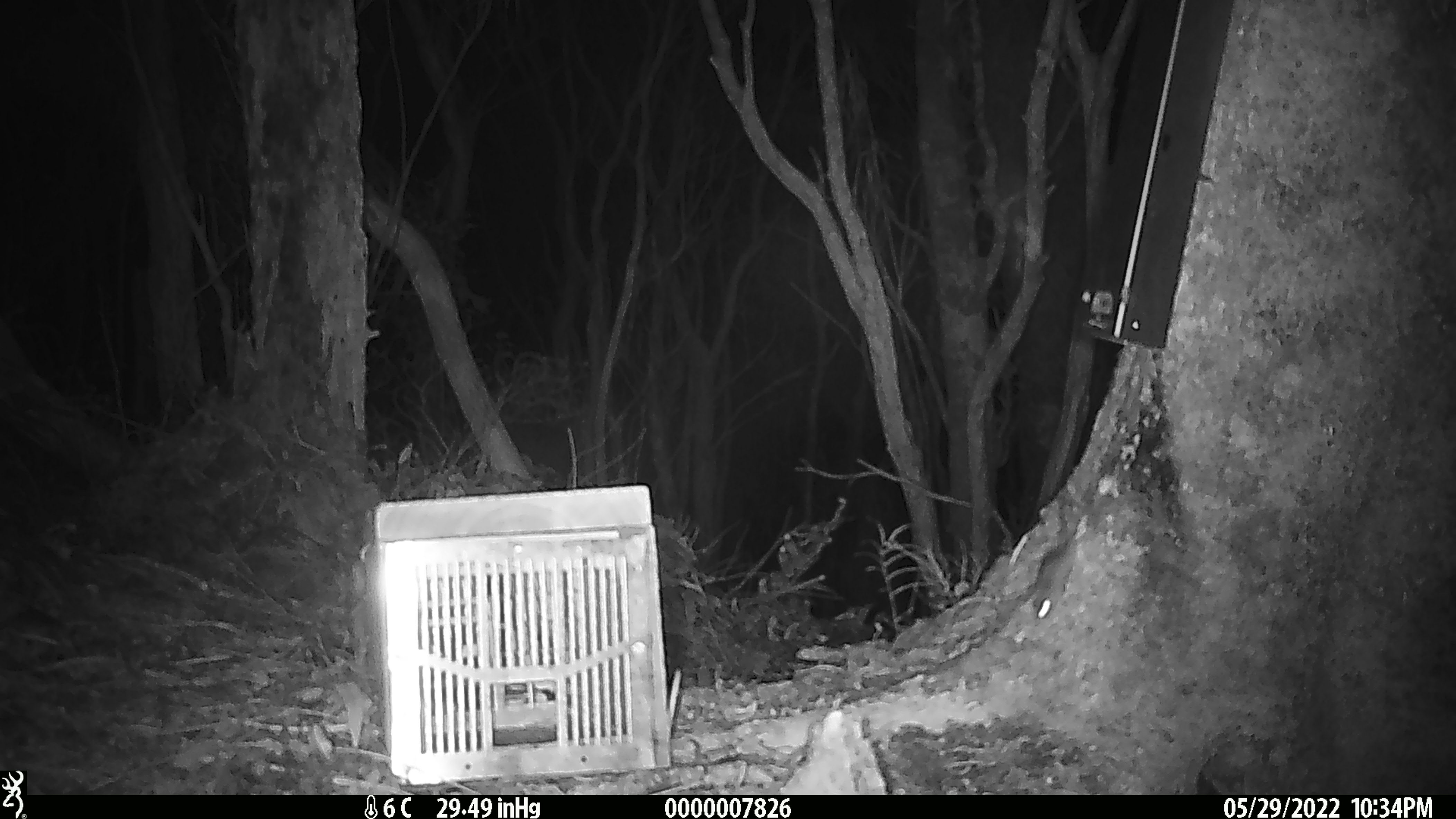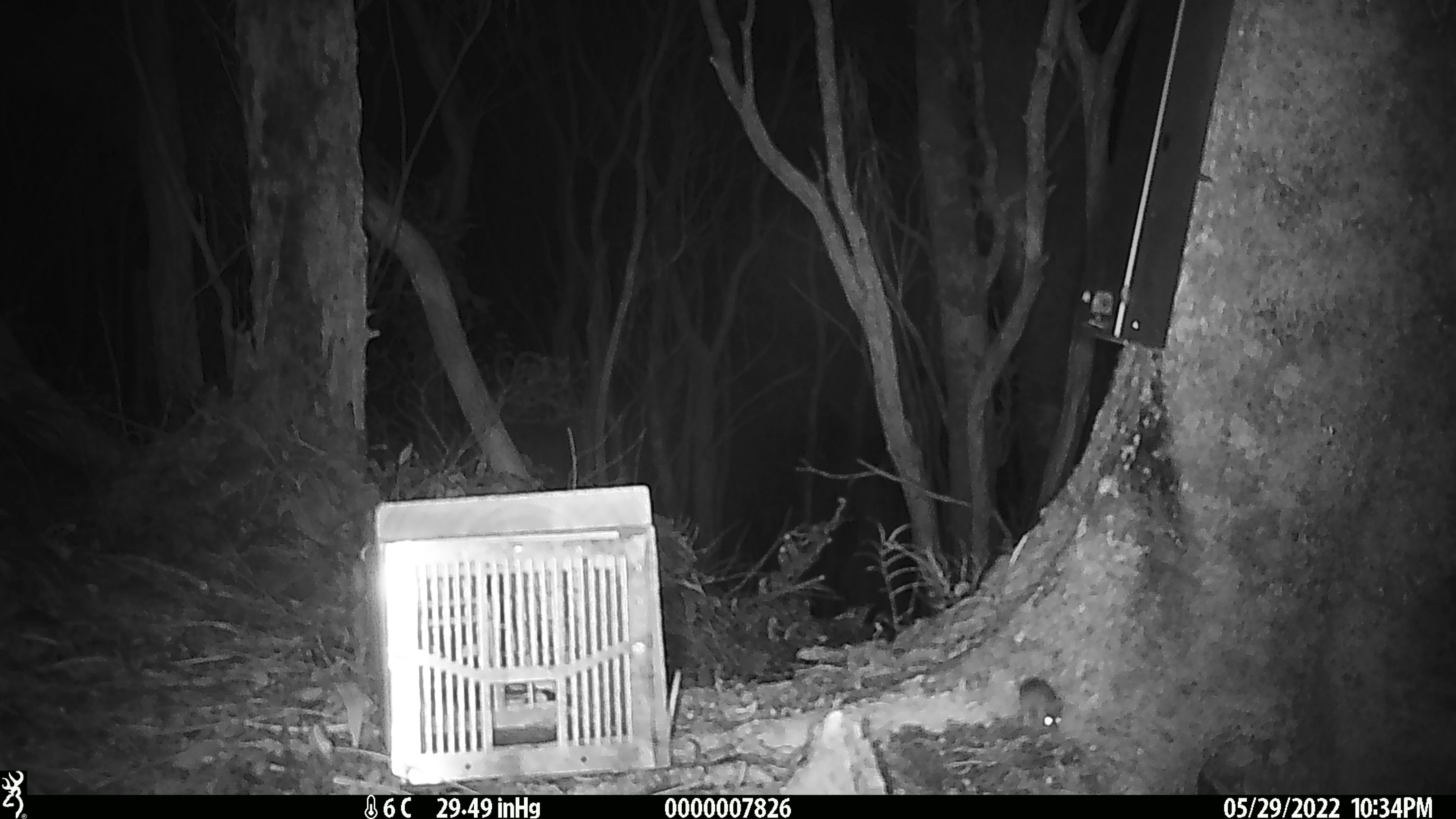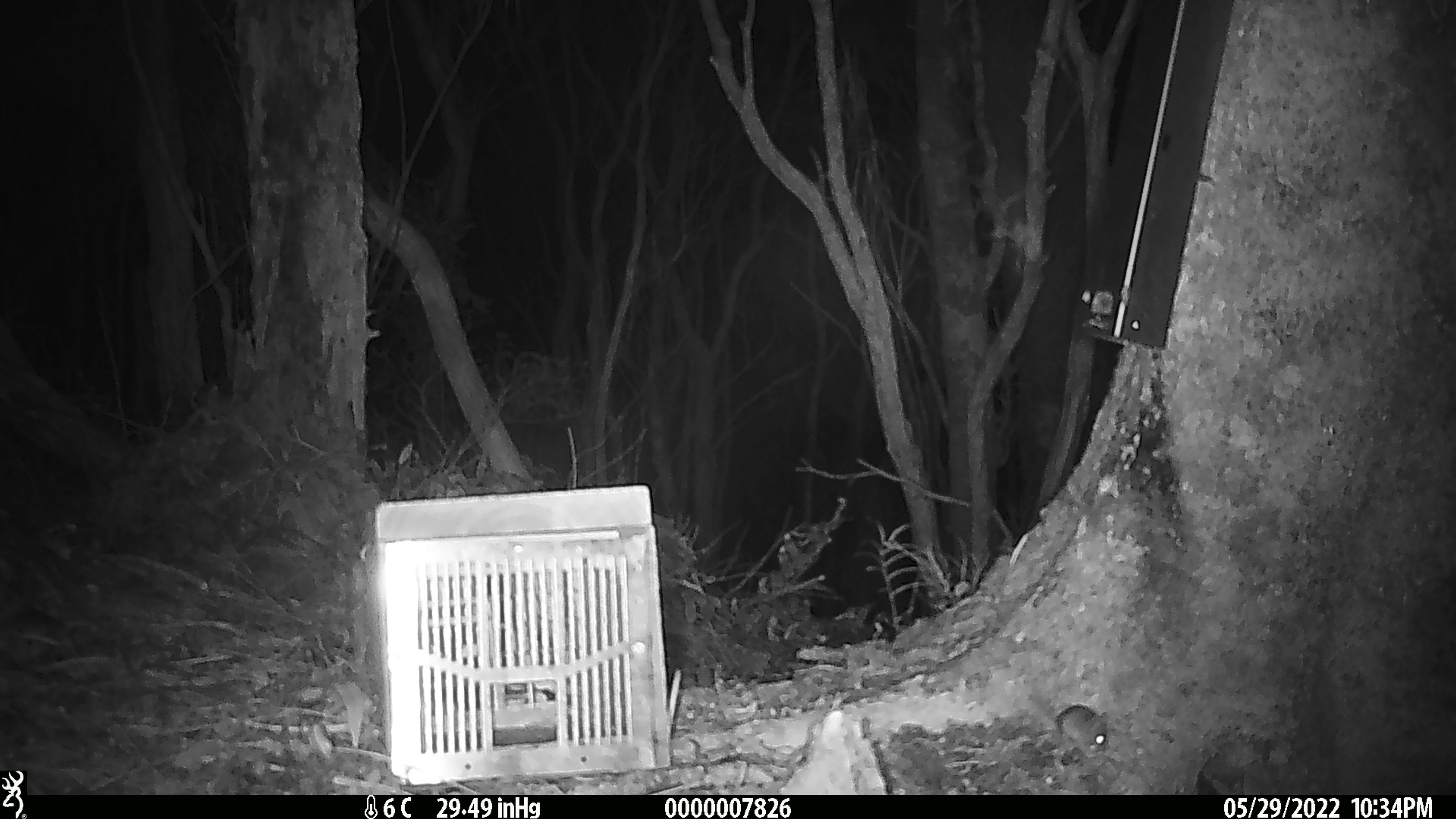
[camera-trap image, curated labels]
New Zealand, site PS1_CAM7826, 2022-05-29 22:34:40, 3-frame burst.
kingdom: Animalia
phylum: Chordata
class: Mammalia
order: Rodentia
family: Muridae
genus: Mus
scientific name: Mus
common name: mouse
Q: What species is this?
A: Mouse (Mus).